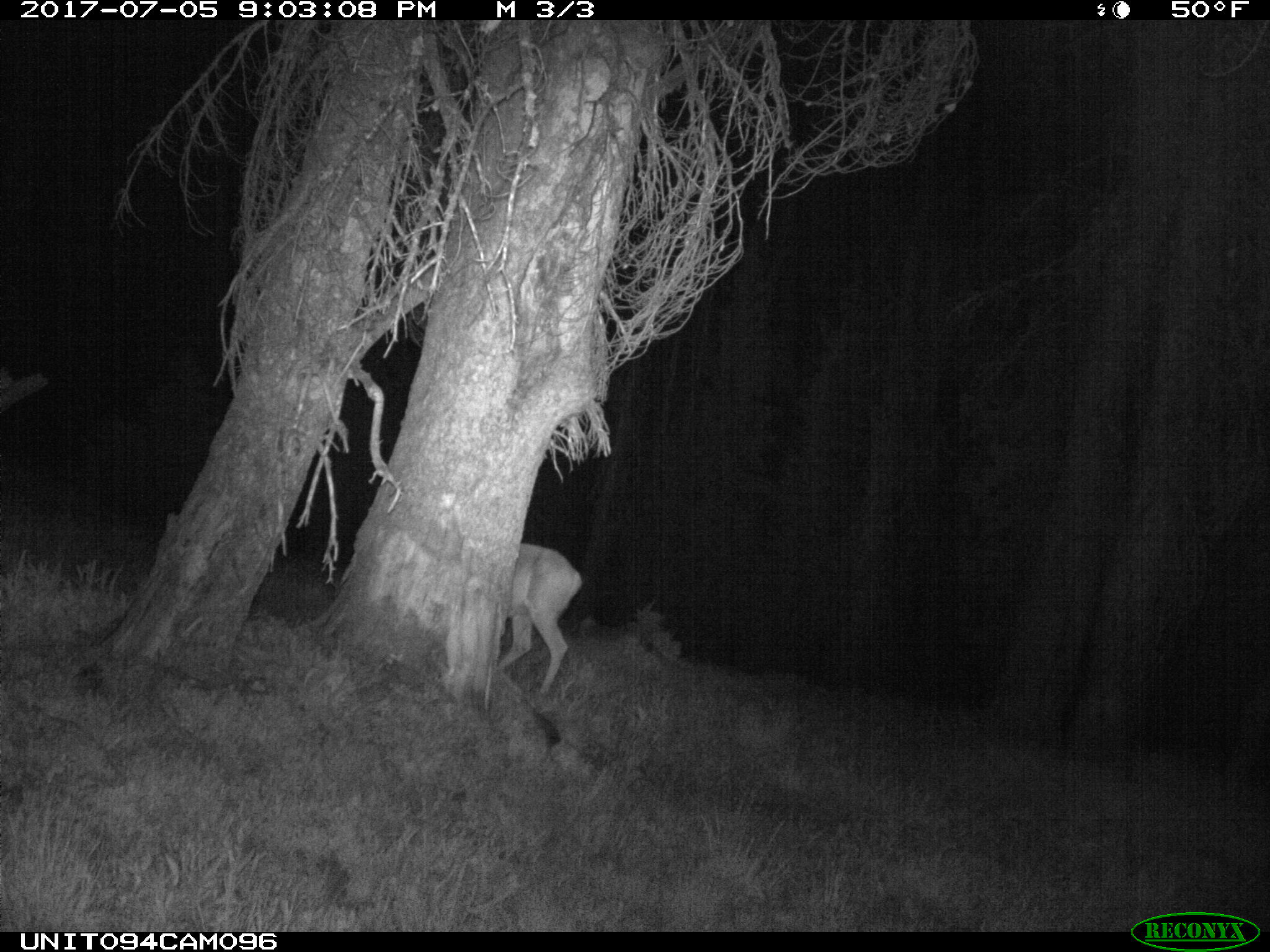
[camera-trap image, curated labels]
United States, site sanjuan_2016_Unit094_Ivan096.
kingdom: Animalia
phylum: Chordata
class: Mammalia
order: Artiodactyla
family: Cervidae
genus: Odocoileus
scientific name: Odocoileus hemionus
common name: mule deer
Odocoileus hemionus (mule deer).